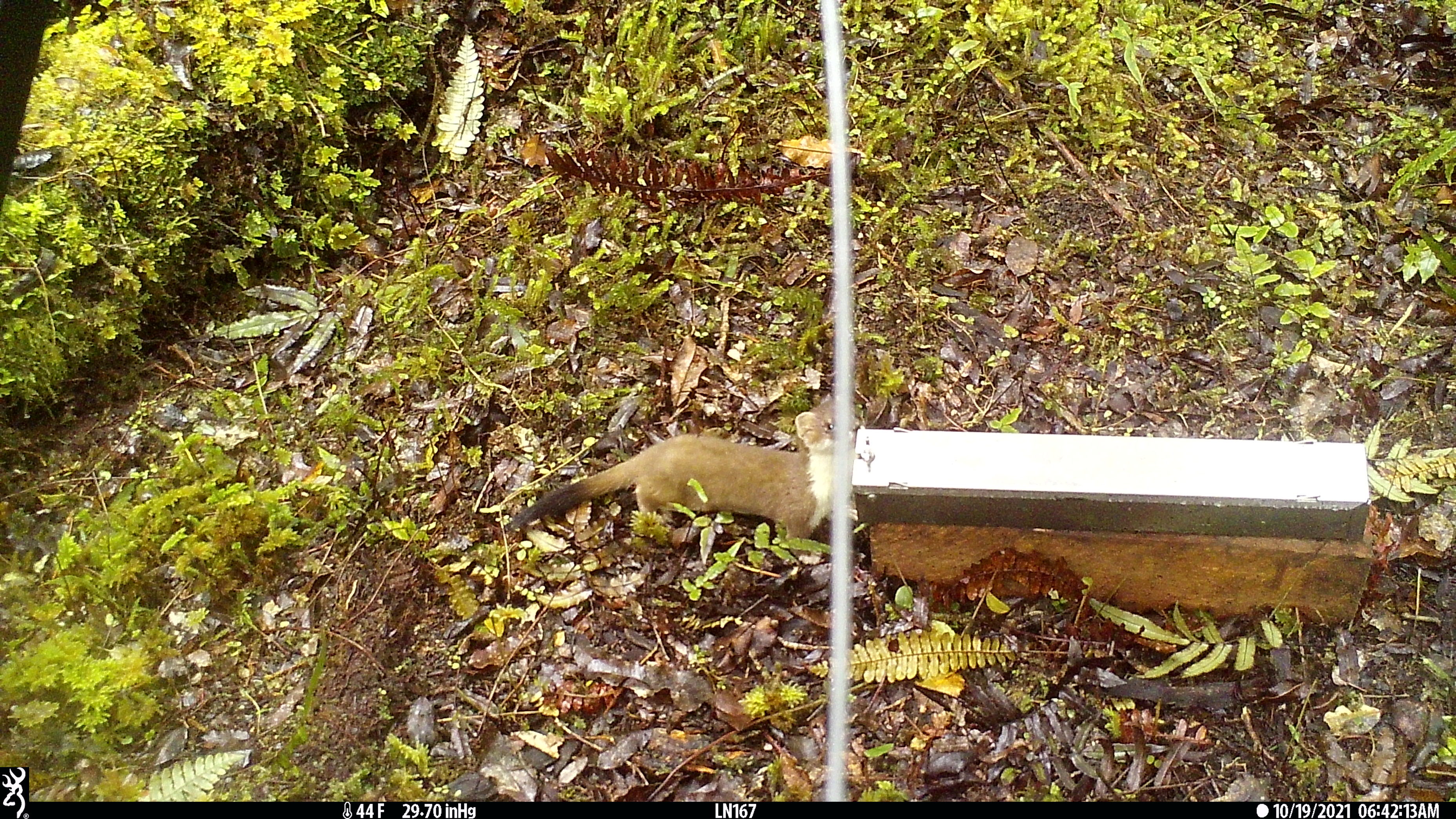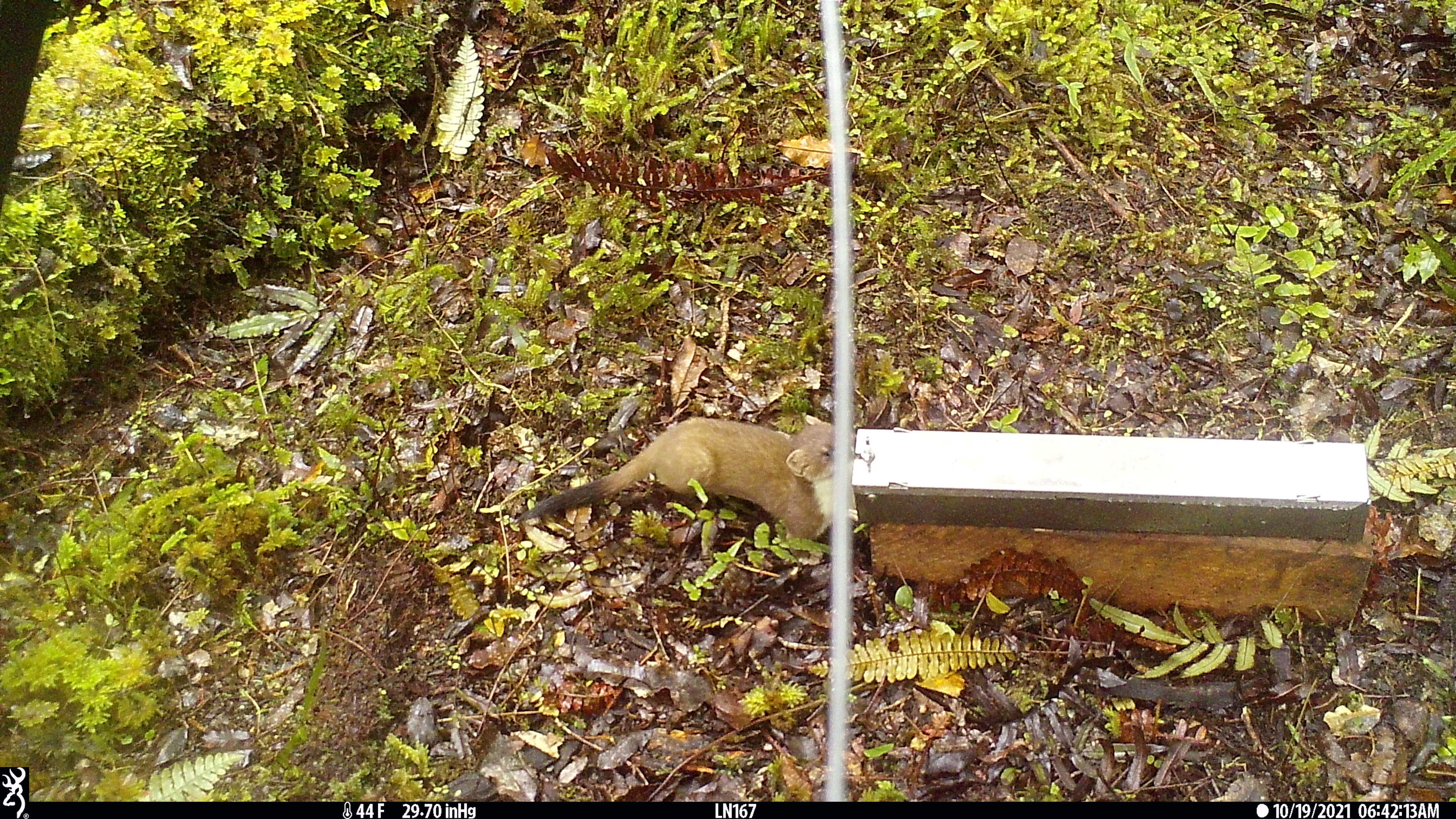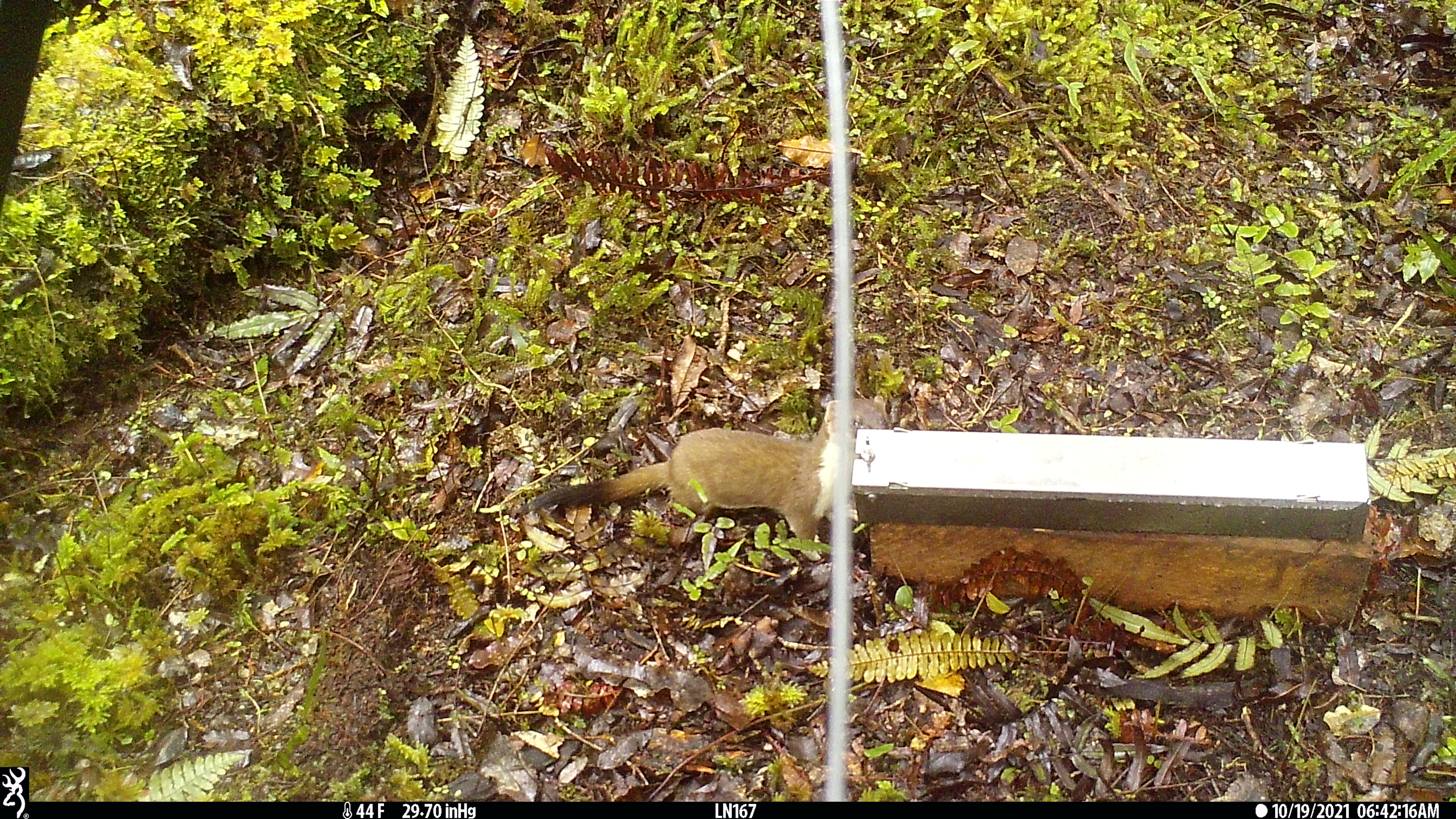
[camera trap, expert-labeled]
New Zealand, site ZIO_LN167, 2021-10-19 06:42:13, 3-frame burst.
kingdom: Animalia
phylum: Chordata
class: Mammalia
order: Carnivora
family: Mustelidae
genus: Mustela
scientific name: Mustela erminea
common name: stoat